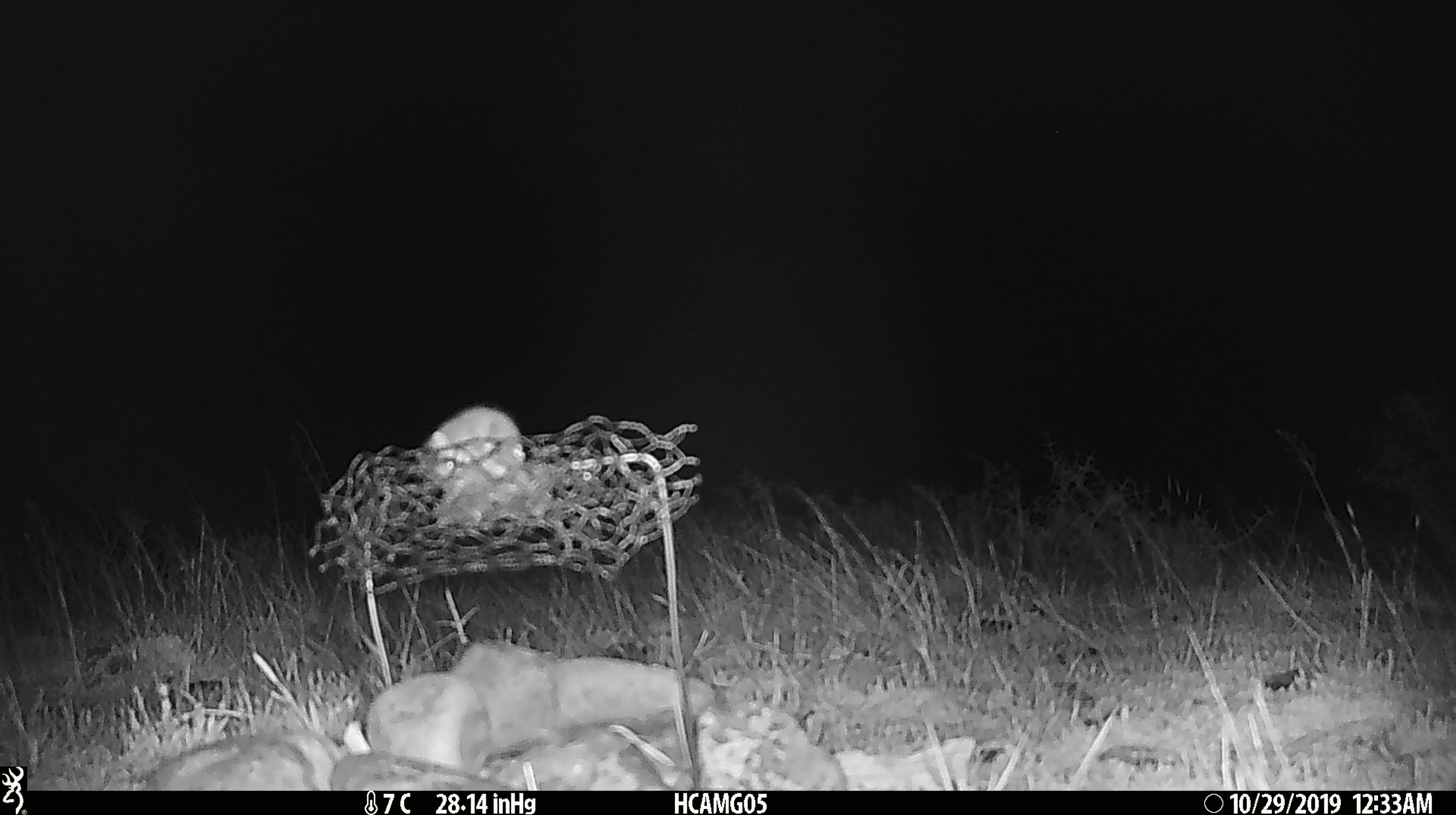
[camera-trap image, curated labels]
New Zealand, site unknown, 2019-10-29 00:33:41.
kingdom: Animalia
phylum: Chordata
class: Mammalia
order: Rodentia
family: Muridae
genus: Mus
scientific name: Mus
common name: mouse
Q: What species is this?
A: Mouse (Mus).